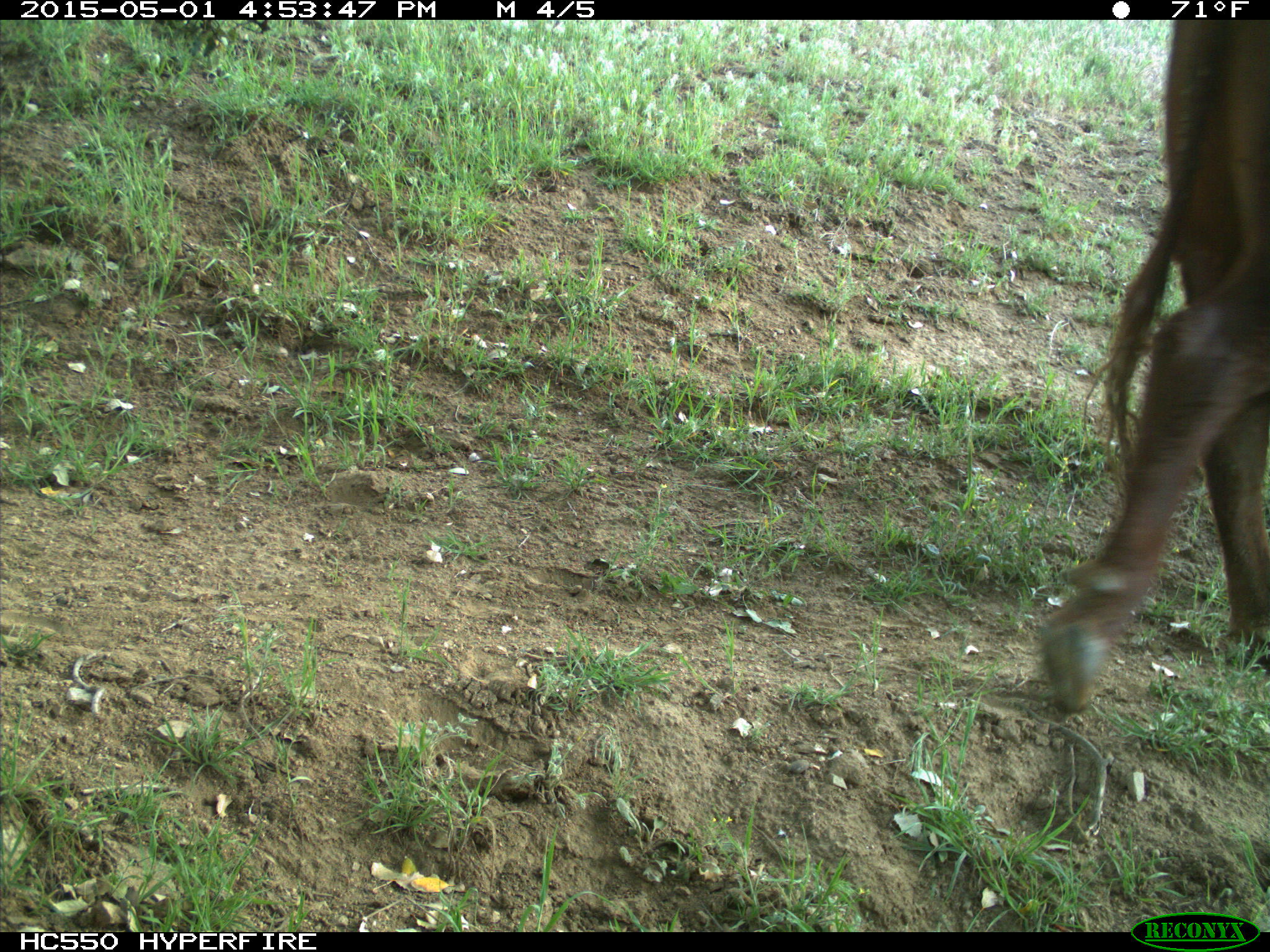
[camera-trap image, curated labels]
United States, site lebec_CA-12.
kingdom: Animalia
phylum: Chordata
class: Mammalia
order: Artiodactyla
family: Bovidae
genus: Bos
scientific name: Bos taurus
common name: domestic cow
Bos taurus (domestic cow).